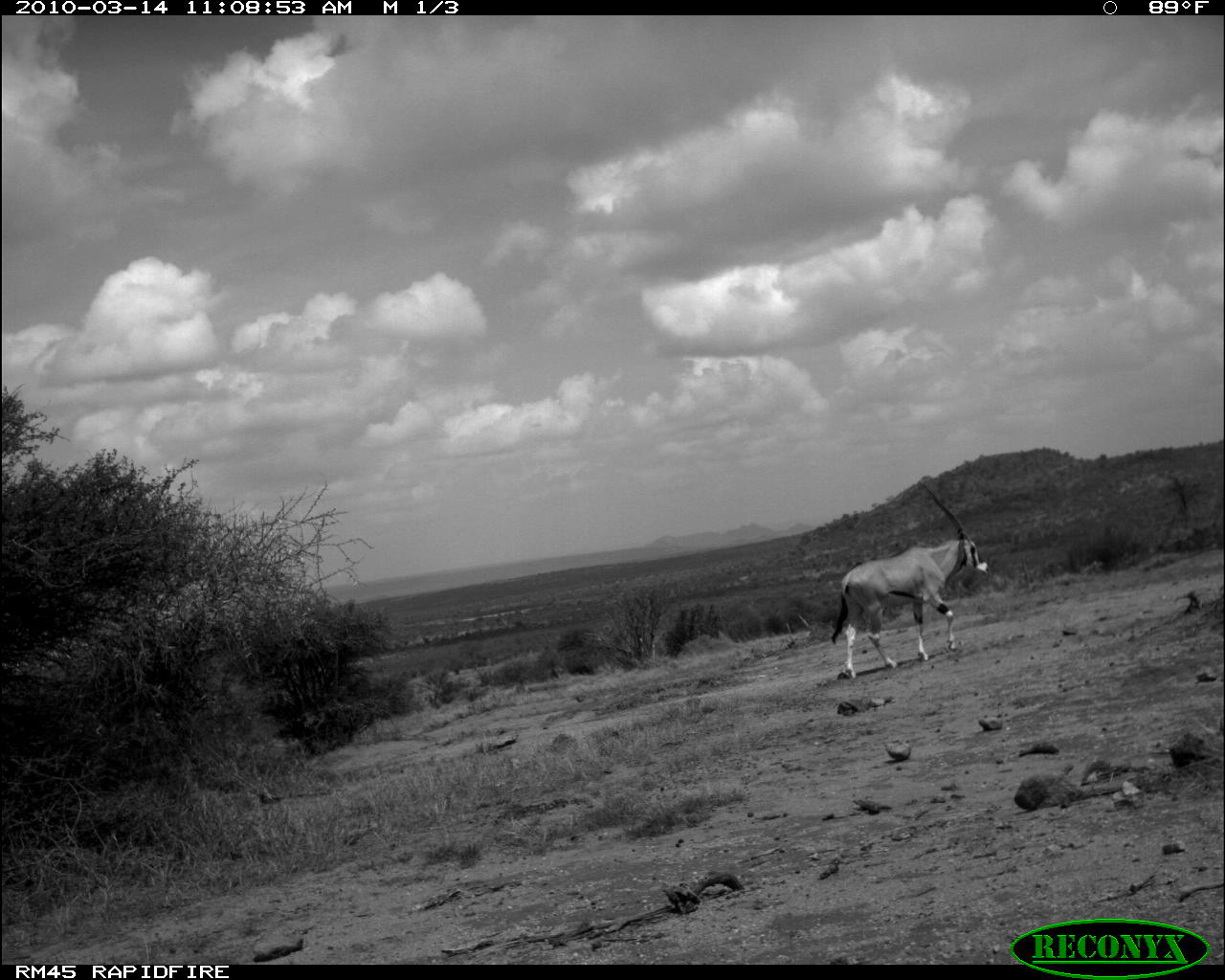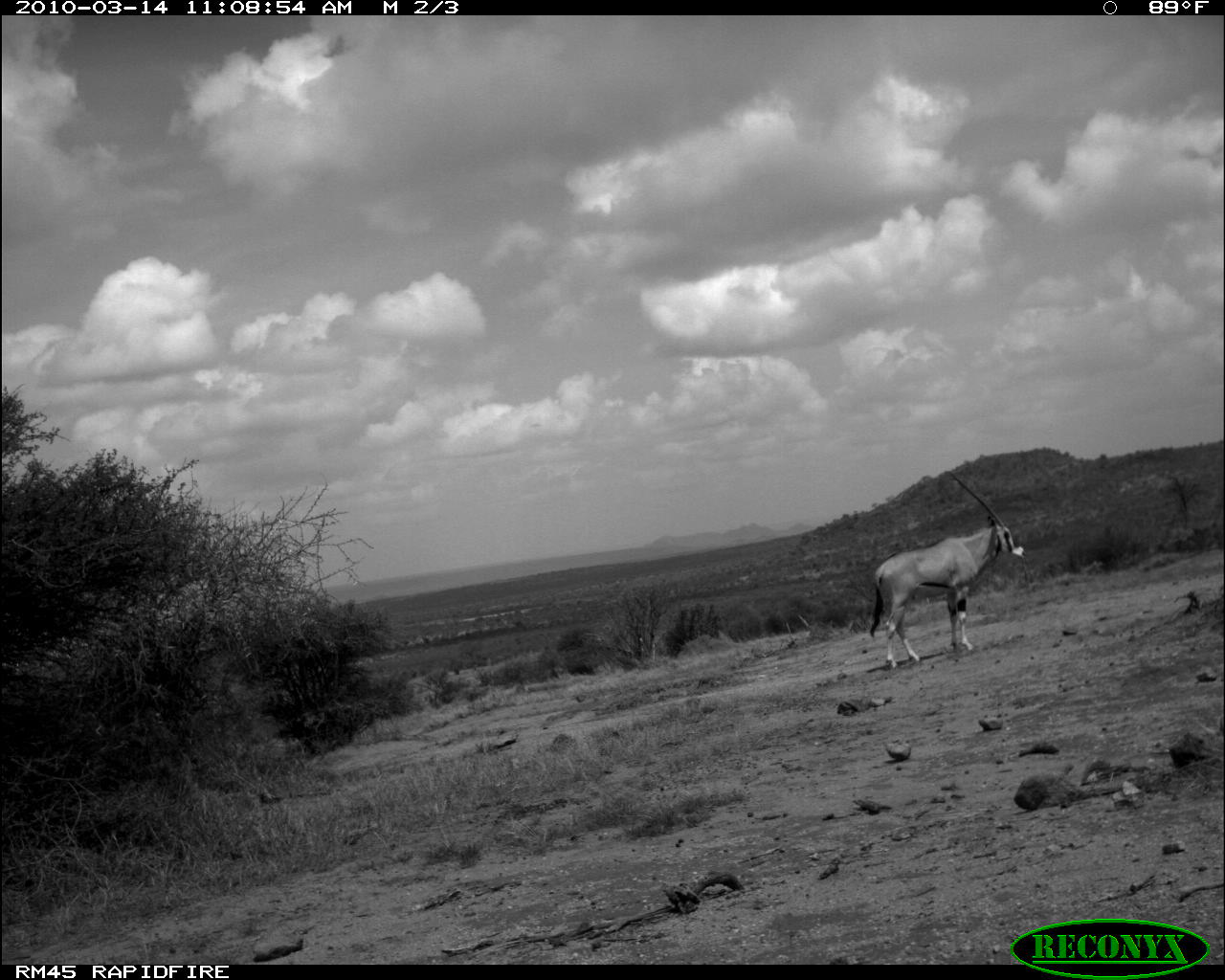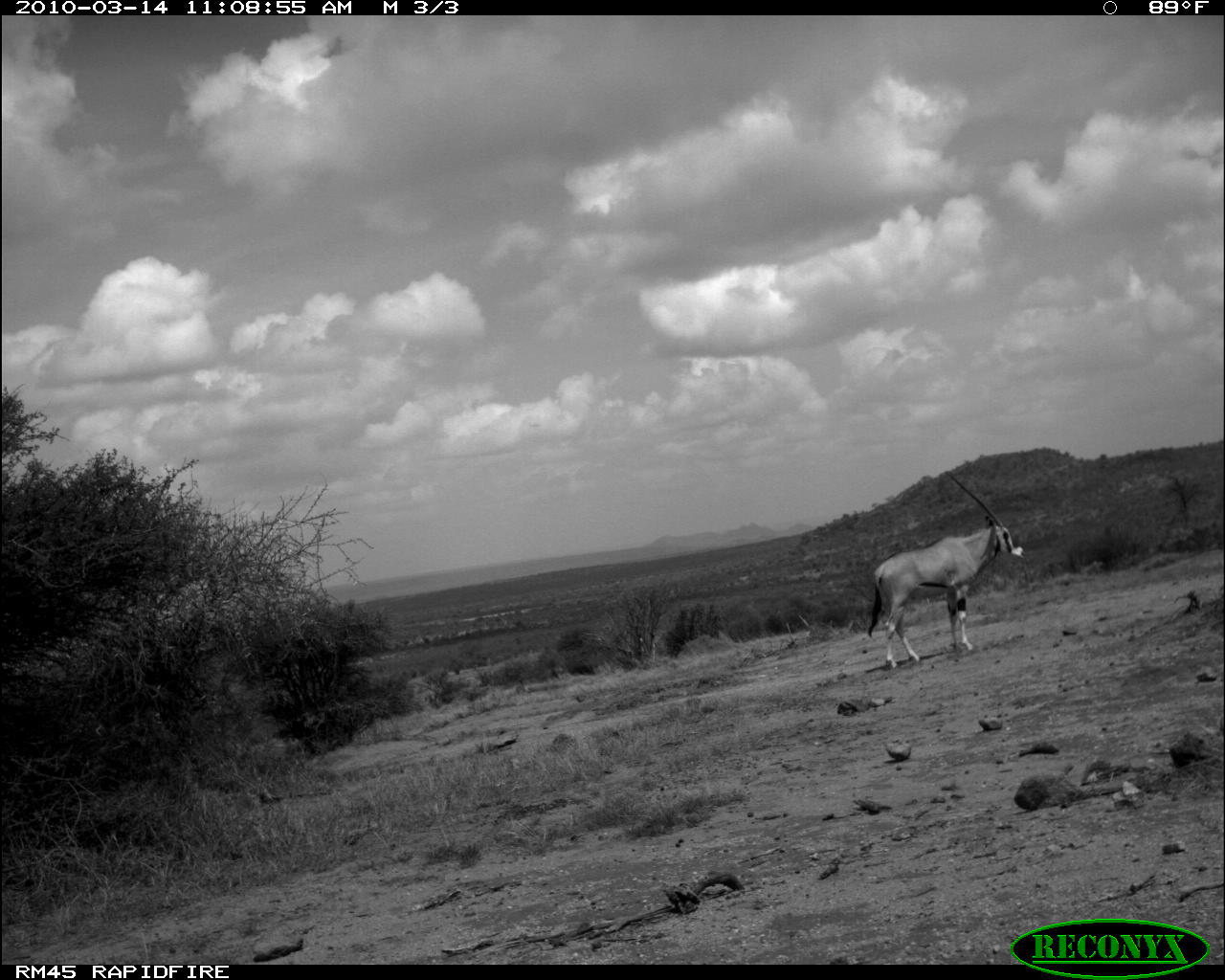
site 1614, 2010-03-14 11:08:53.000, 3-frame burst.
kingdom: Animalia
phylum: Chordata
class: Mammalia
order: Artiodactyla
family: Bovidae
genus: Oryx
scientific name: Oryx beisa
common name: east african oryx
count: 1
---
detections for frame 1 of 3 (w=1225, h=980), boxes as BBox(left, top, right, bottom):
oryx beisa: BBox(829, 480, 990, 670)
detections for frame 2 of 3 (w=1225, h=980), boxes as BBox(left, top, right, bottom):
oryx beisa: BBox(868, 471, 1026, 664)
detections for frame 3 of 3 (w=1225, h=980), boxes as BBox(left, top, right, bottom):
oryx beisa: BBox(865, 470, 1025, 665)